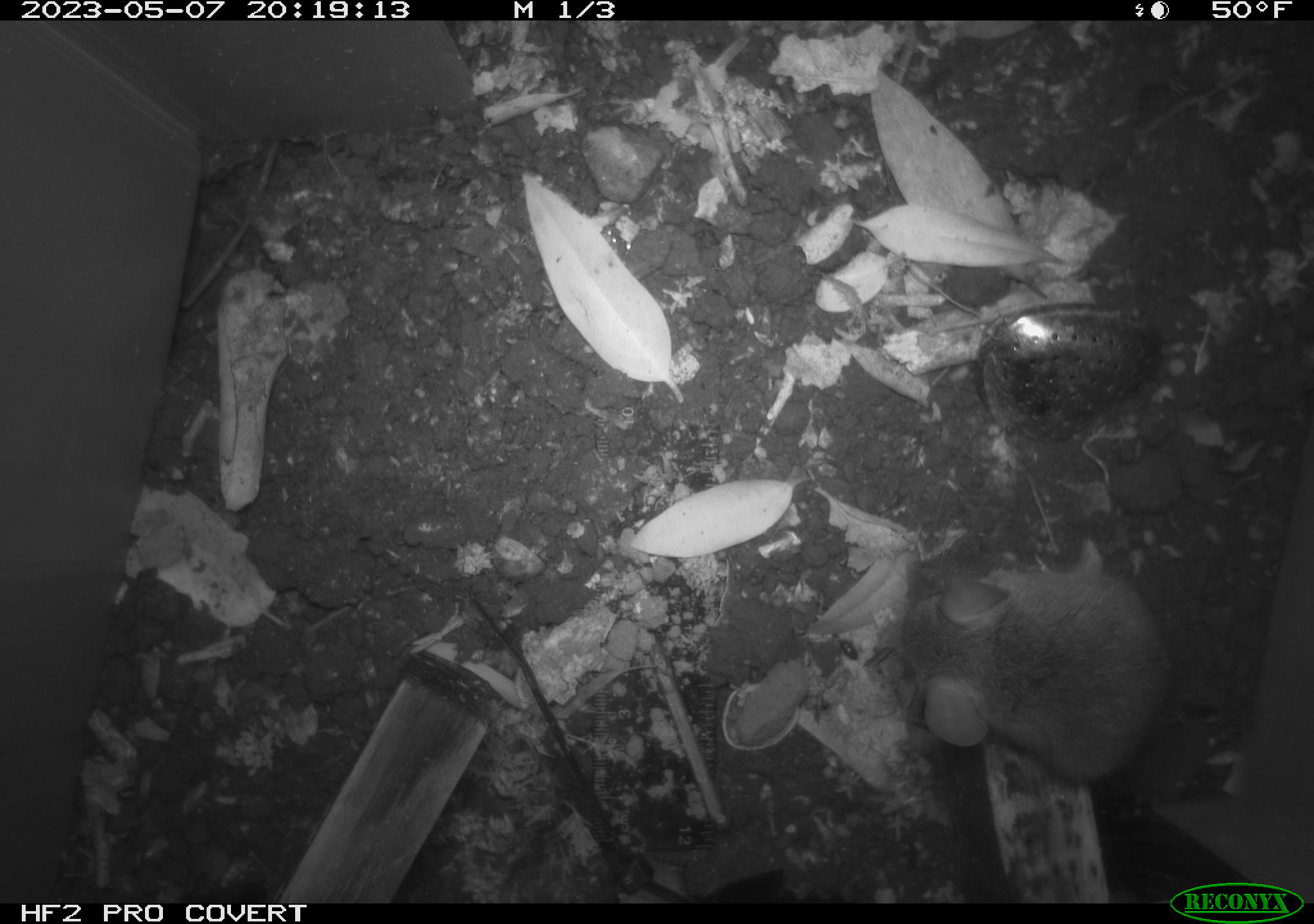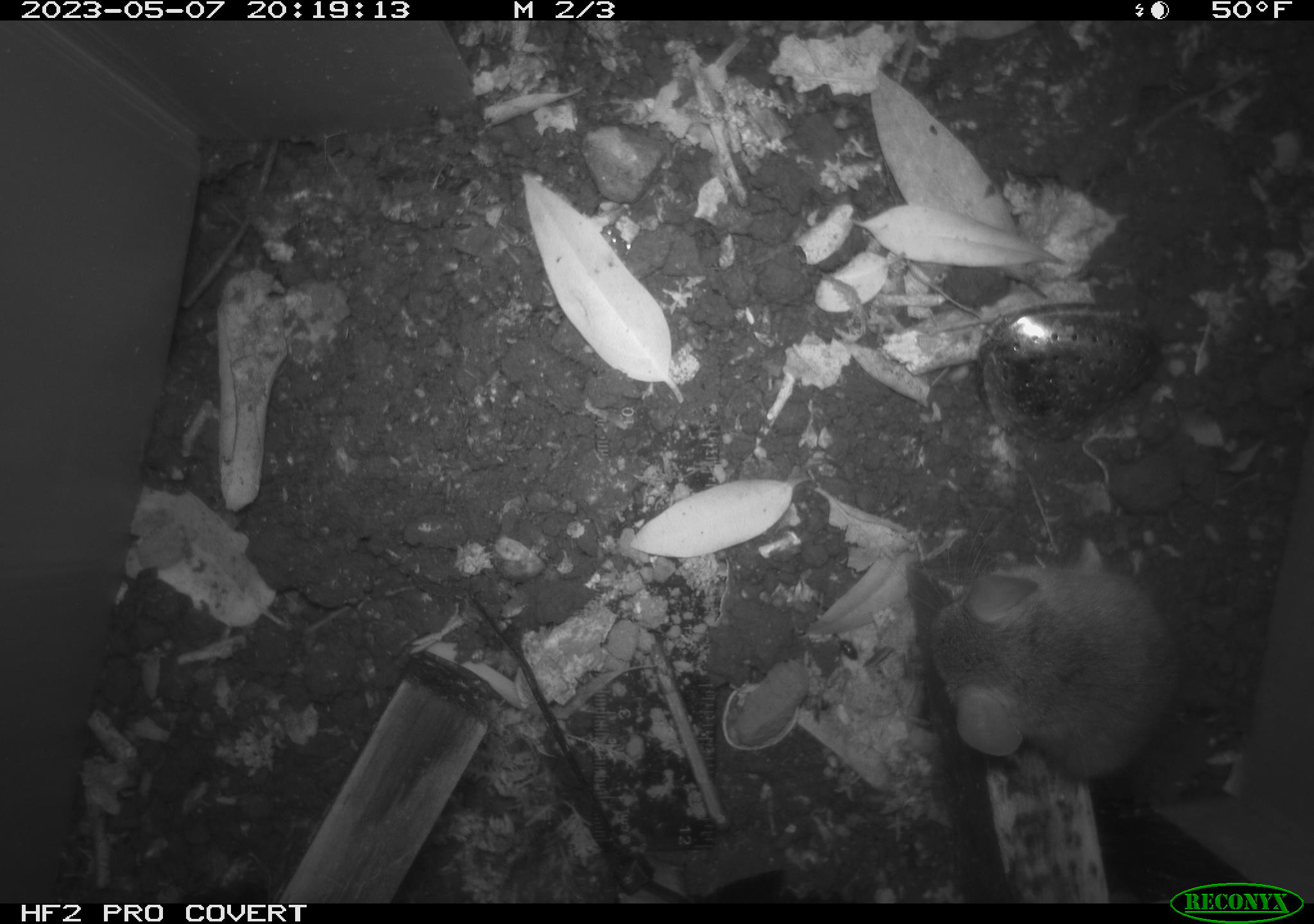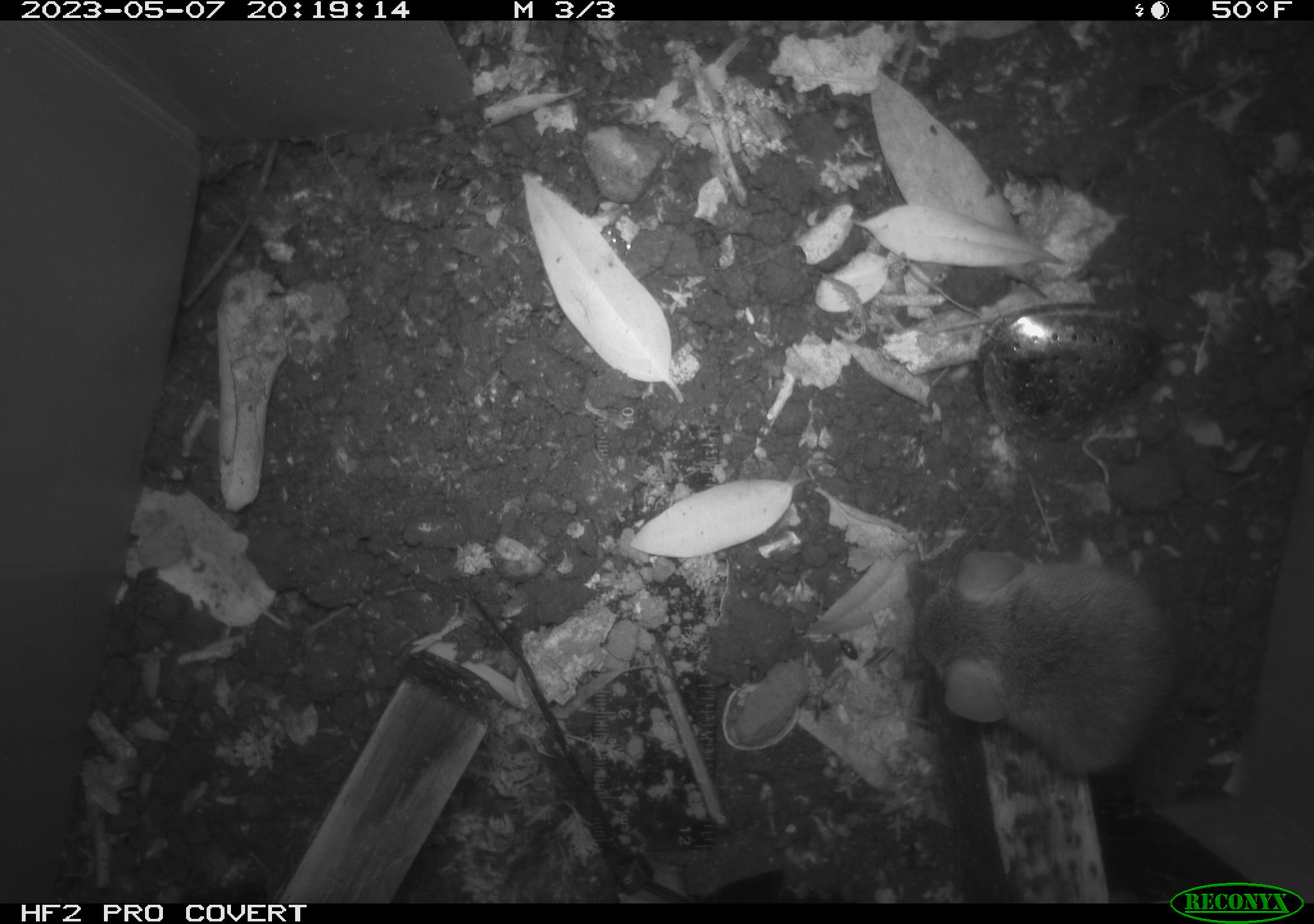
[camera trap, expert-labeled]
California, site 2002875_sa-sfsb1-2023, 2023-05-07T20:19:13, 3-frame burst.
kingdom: Animalia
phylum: Chordata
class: Mammalia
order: Rodentia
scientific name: Rodentia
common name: mouse species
Mouse species (Rodentia).